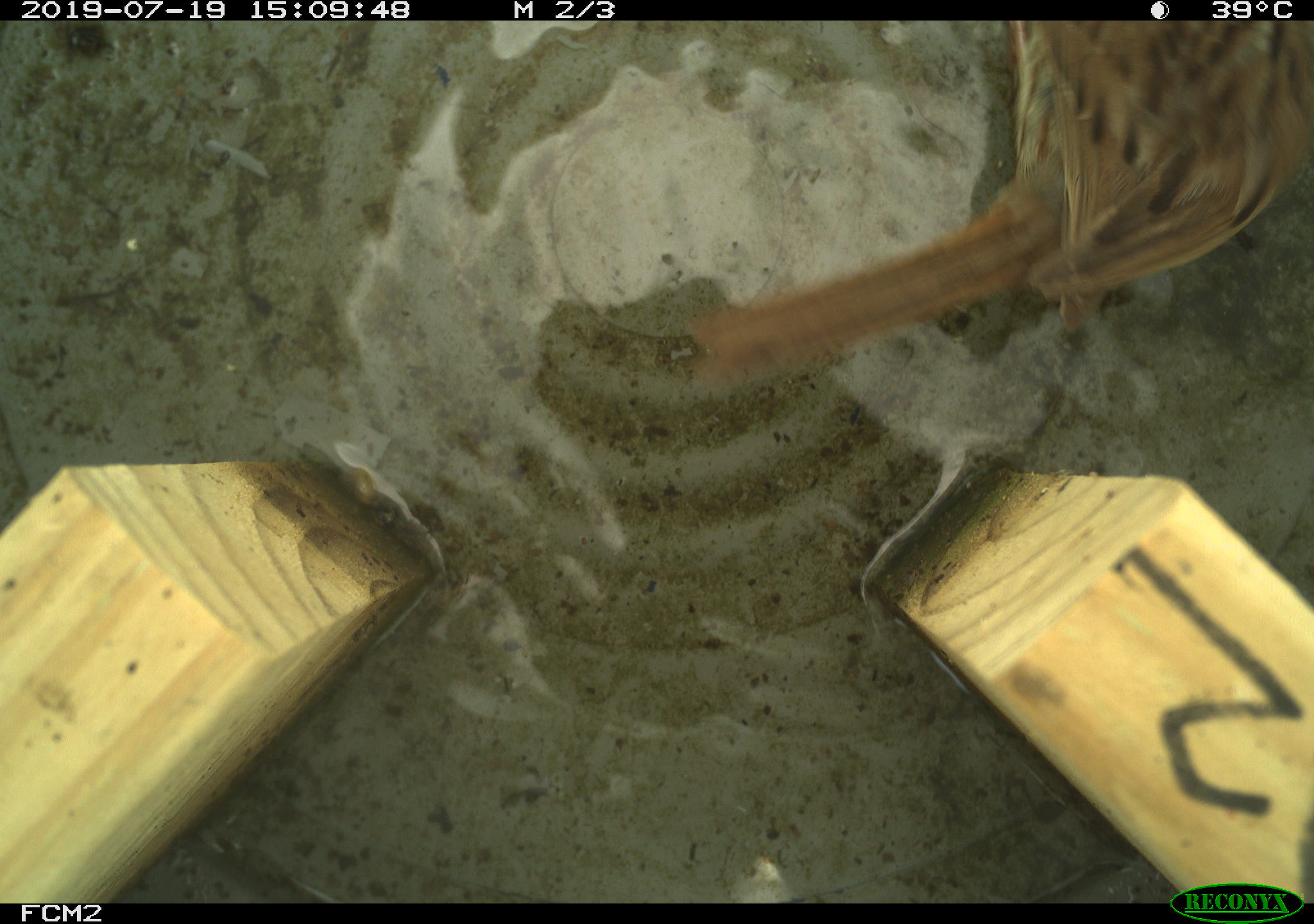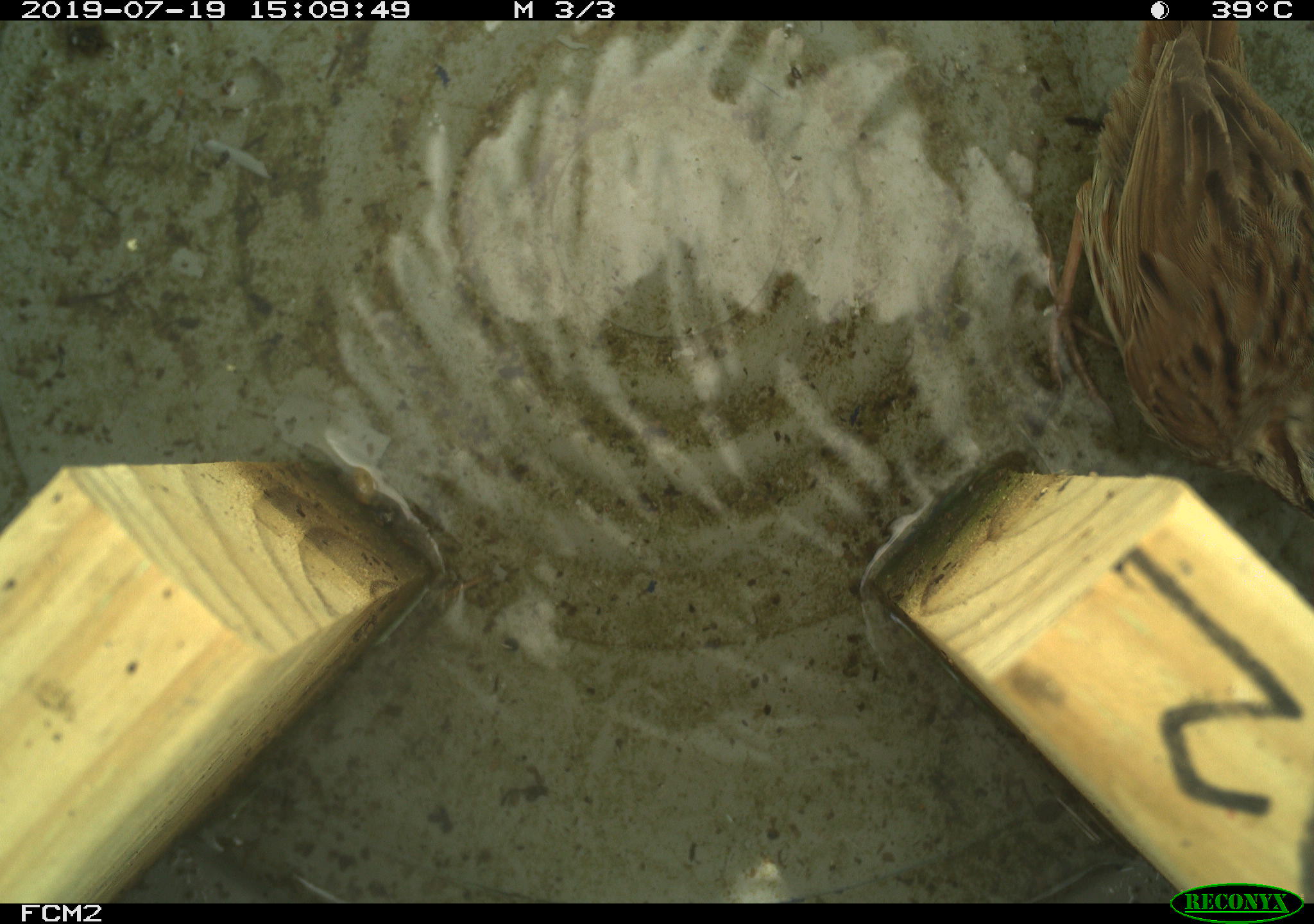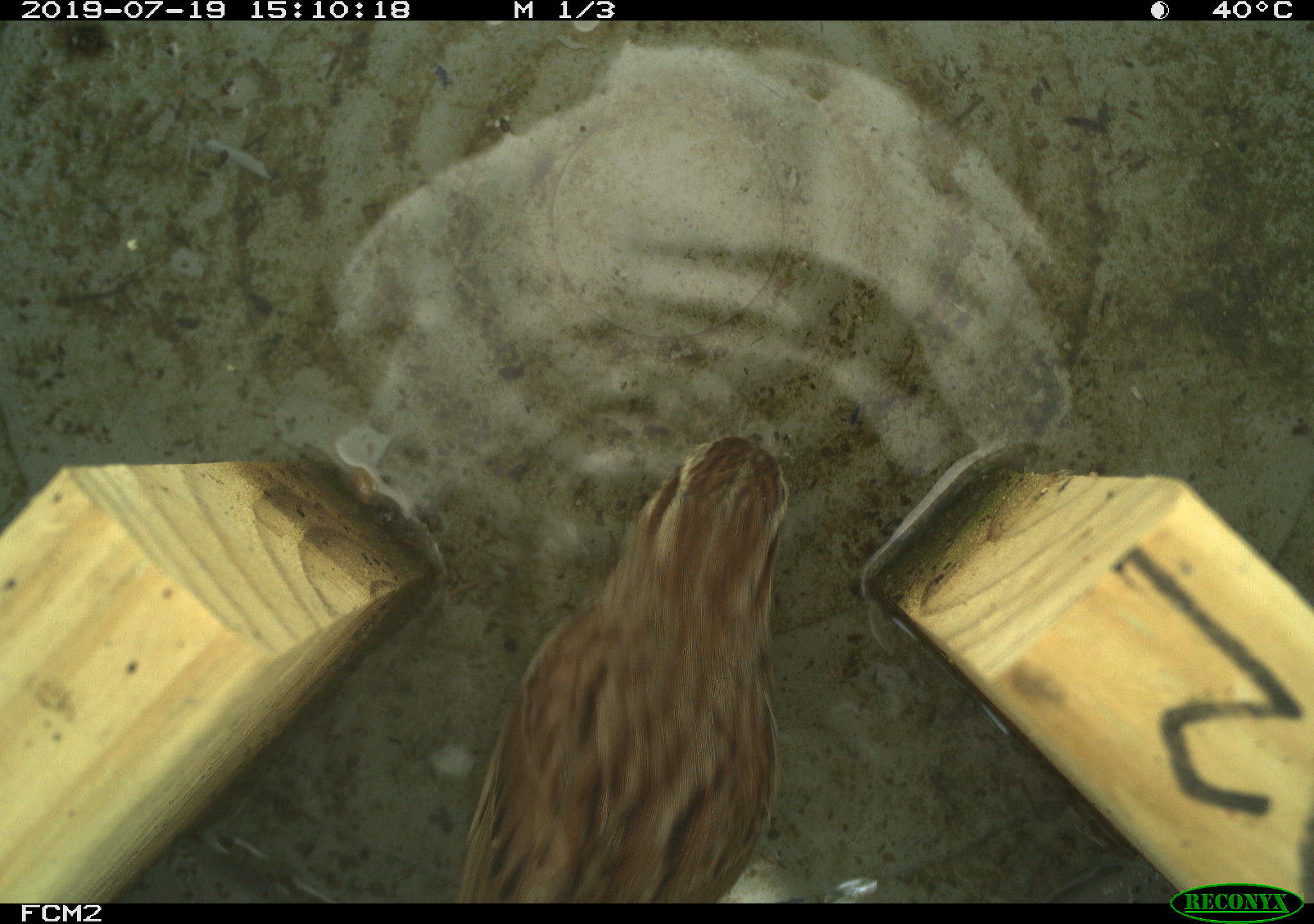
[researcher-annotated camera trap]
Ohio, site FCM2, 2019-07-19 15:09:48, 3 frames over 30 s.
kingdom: Animalia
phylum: Chordata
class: Aves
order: Passeriformes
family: Passerellidae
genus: Melospiza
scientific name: Melospiza melodia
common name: song sparrow